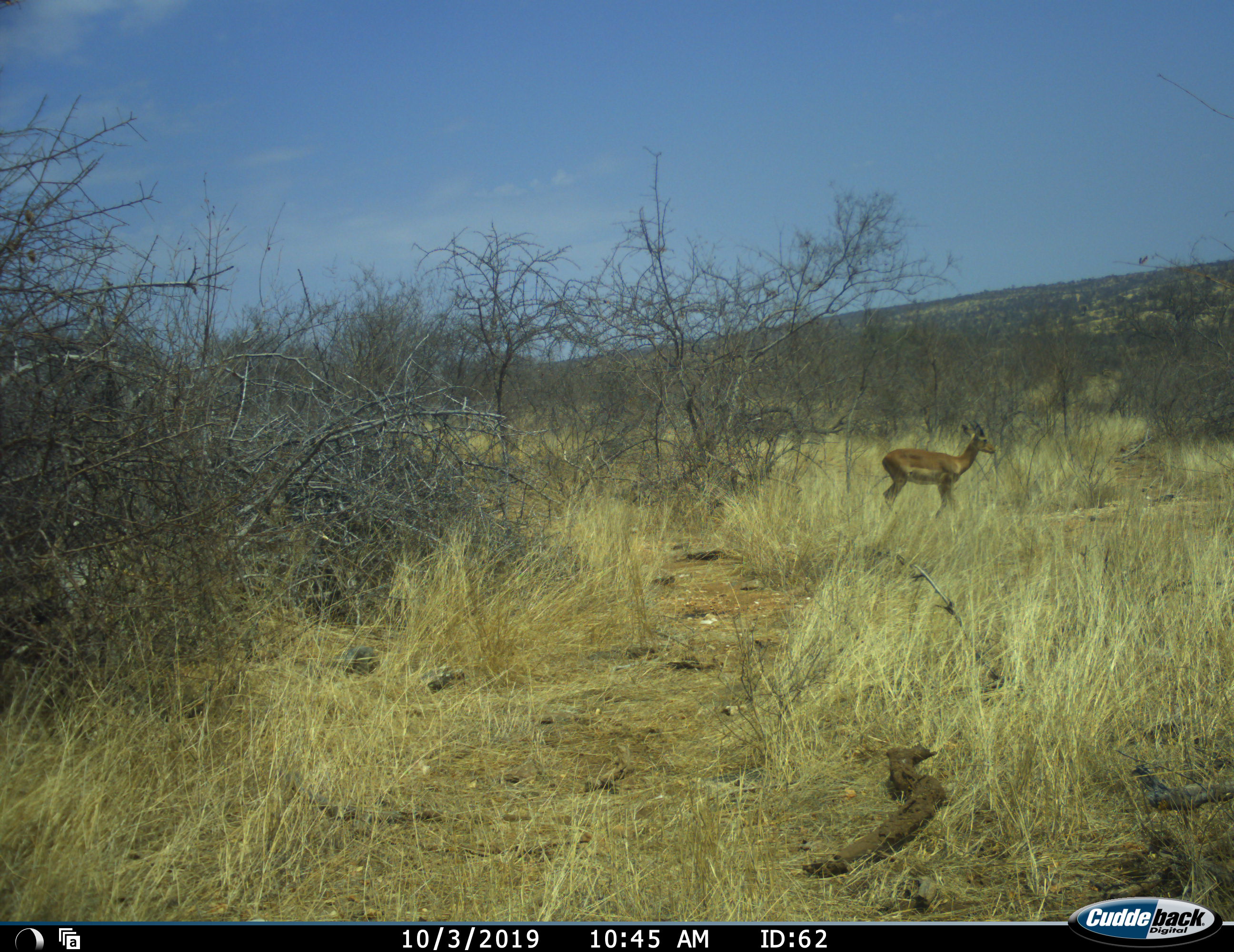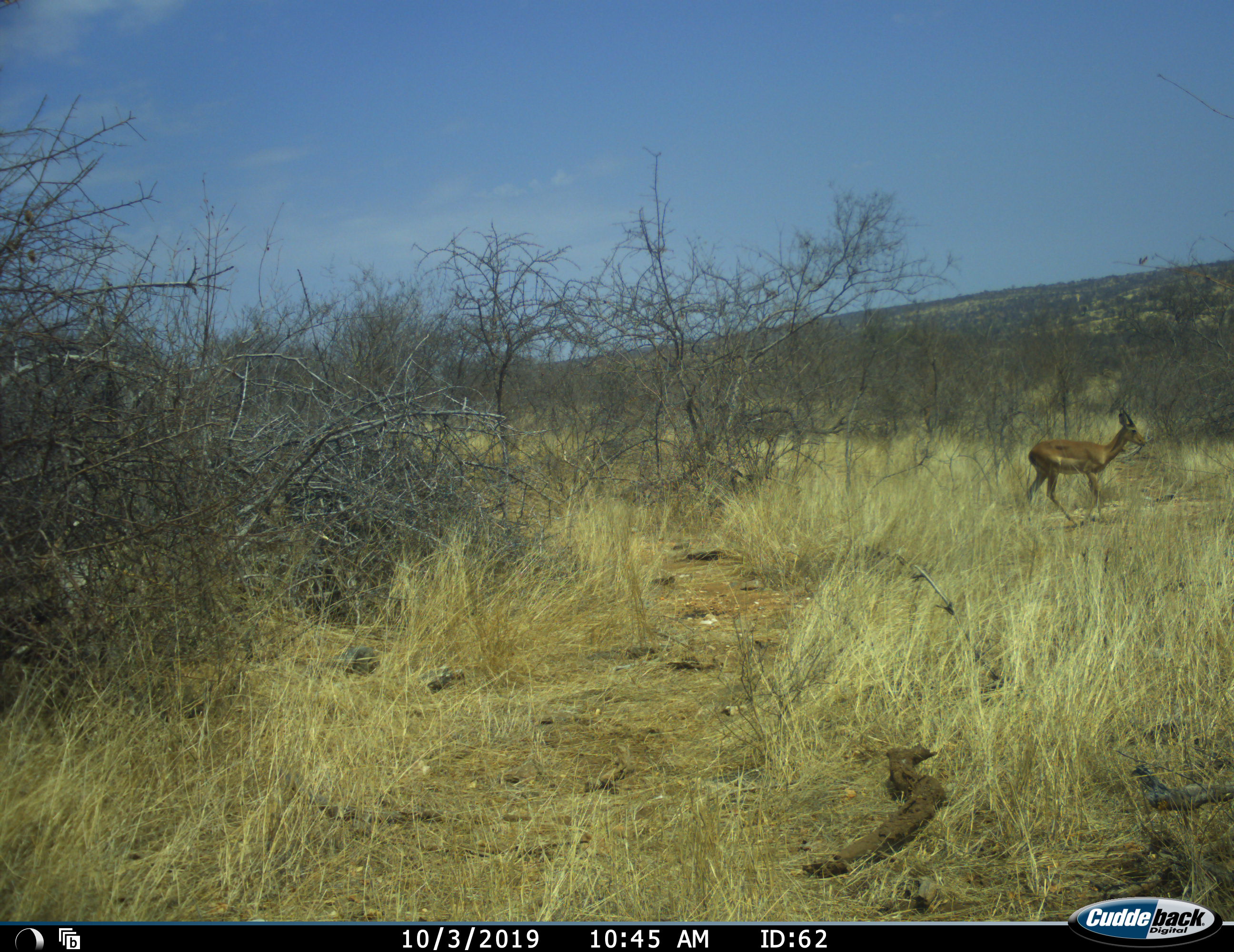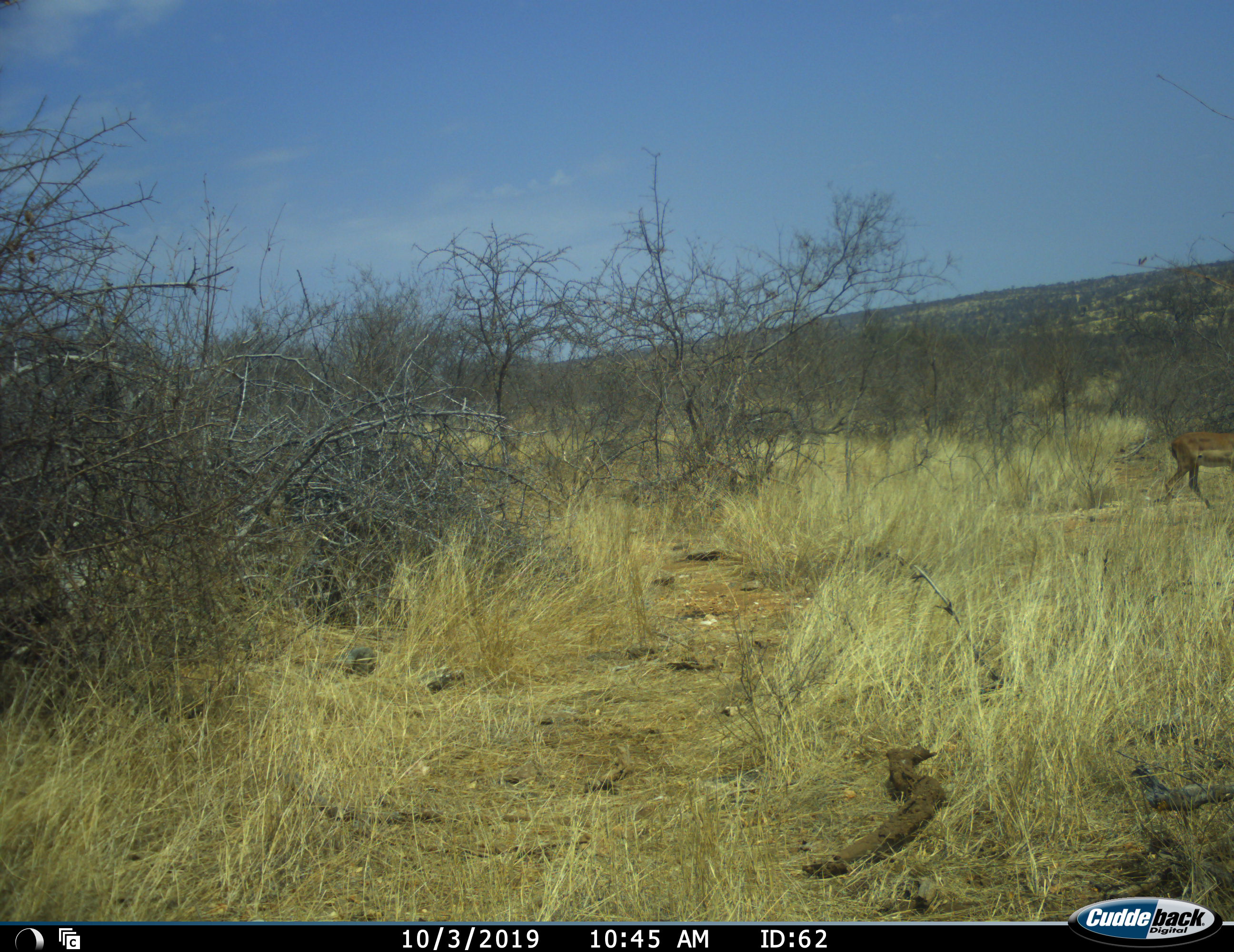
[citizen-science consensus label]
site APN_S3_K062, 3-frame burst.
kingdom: Animalia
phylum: Chordata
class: Mammalia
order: Artiodactyla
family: Bovidae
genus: Aepyceros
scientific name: Aepyceros melampus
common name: impala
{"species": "impala (Aepyceros melampus)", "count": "1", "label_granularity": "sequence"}